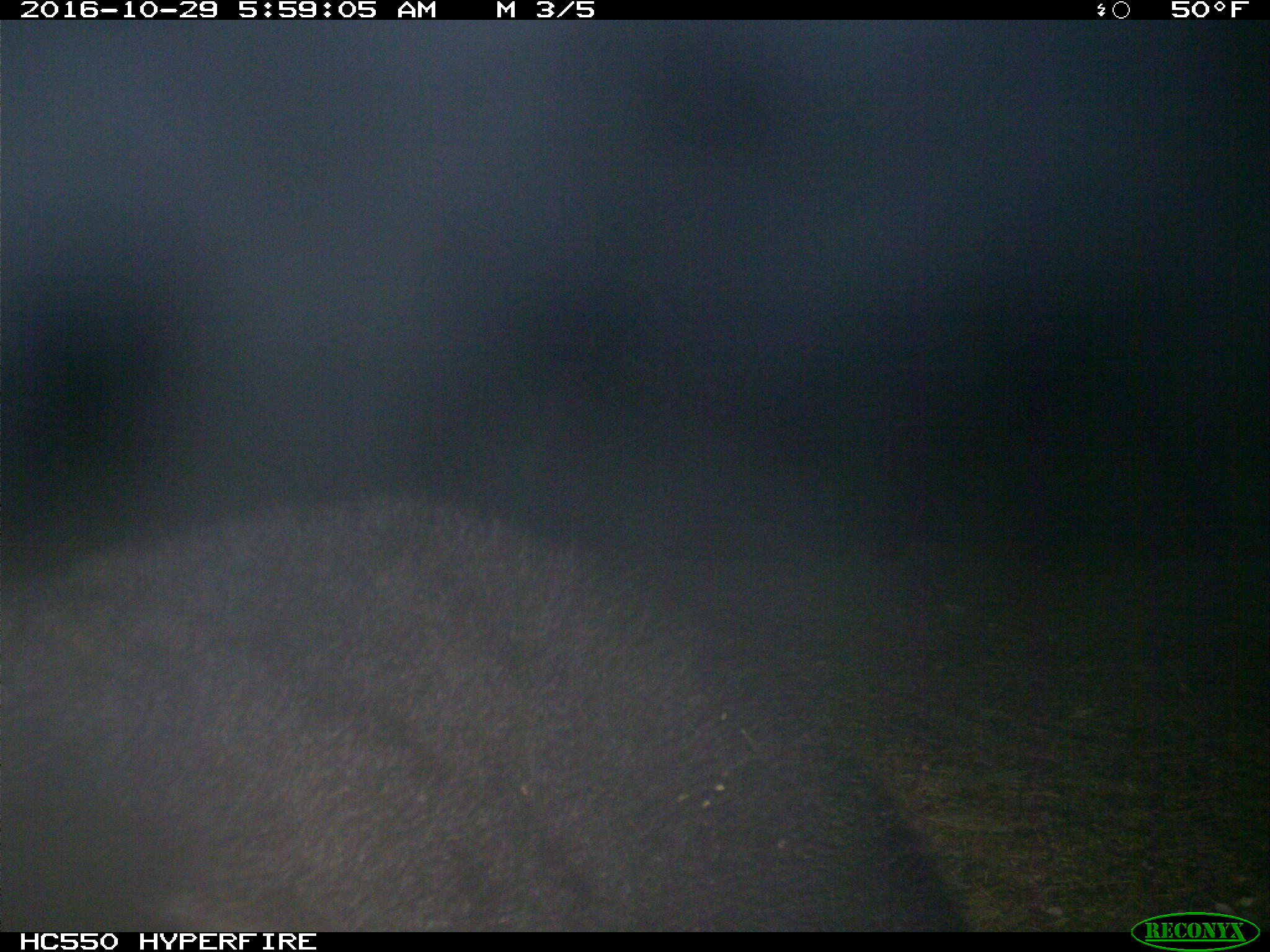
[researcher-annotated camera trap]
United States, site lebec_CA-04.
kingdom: Animalia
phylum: Chordata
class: Mammalia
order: Carnivora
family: Ursidae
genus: Ursus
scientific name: Ursus americanus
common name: american black bear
Ursus americanus (american black bear).